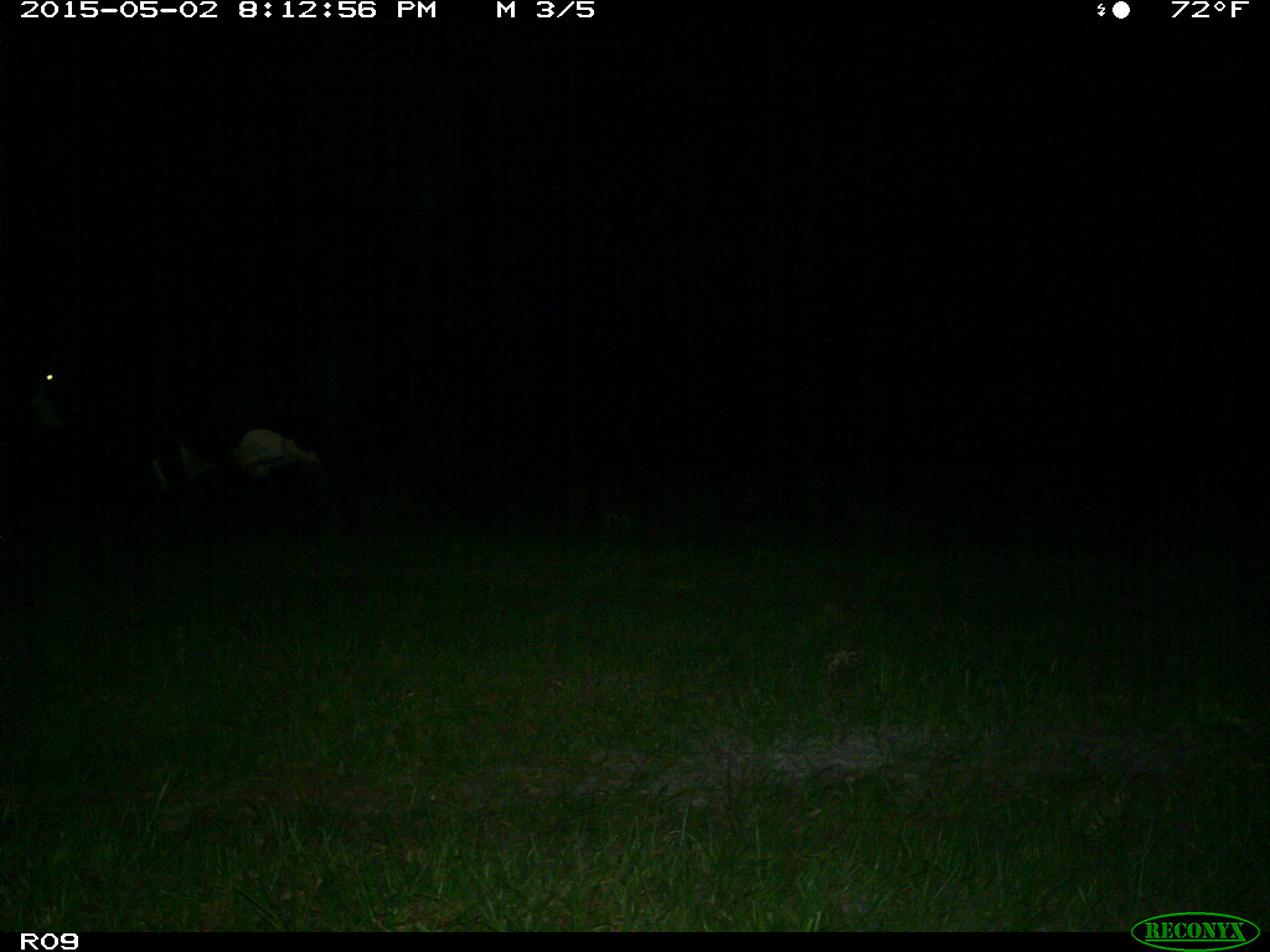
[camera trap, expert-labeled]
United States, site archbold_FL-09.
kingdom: Animalia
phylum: Chordata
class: Mammalia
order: Artiodactyla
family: Bovidae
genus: Bos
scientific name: Bos taurus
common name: domestic cow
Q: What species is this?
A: Bos taurus (domestic cow).